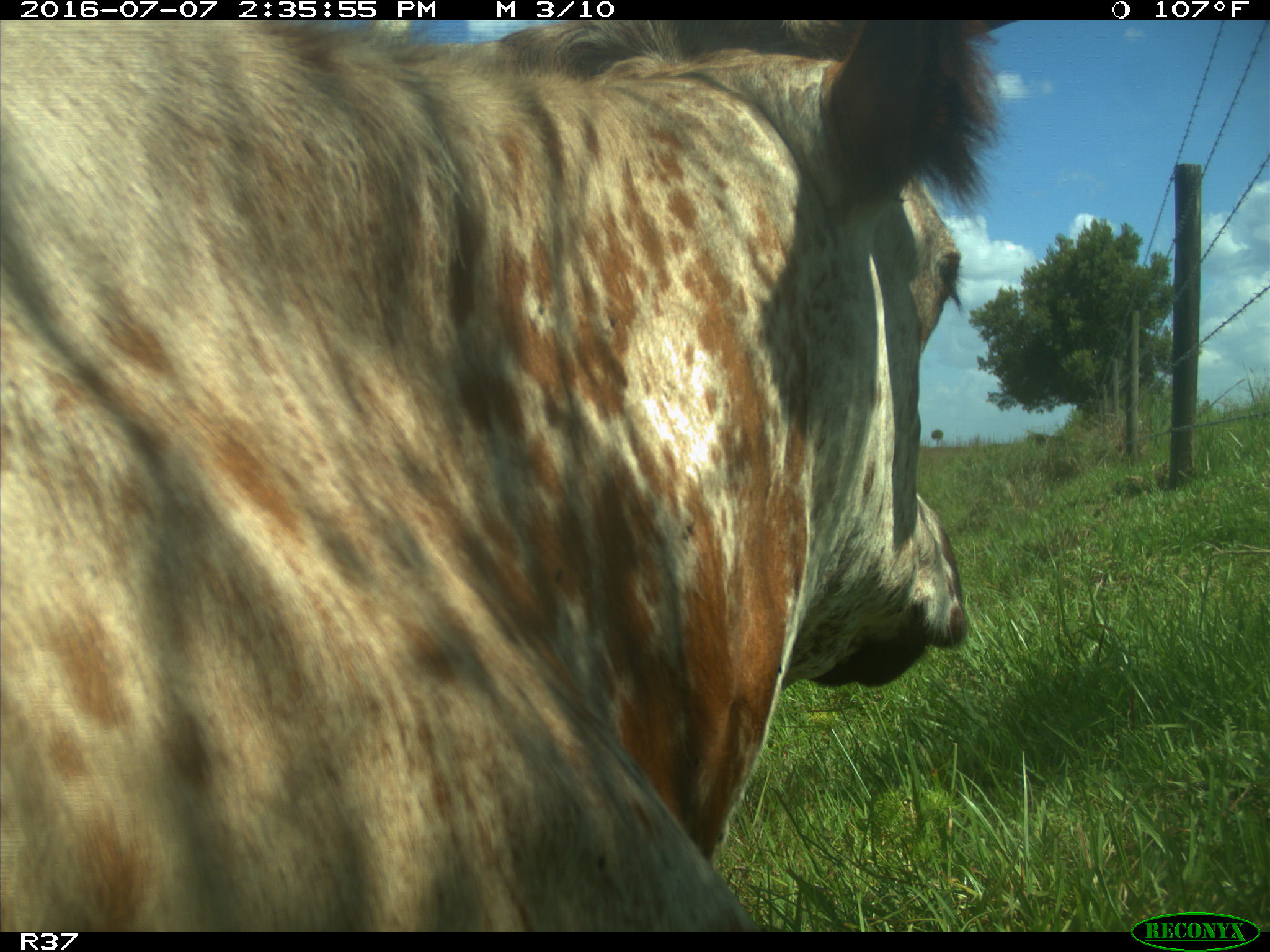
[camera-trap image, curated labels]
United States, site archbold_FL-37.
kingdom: Animalia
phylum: Chordata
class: Mammalia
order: Artiodactyla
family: Bovidae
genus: Bos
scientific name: Bos taurus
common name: domestic cow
Bos taurus (domestic cow).